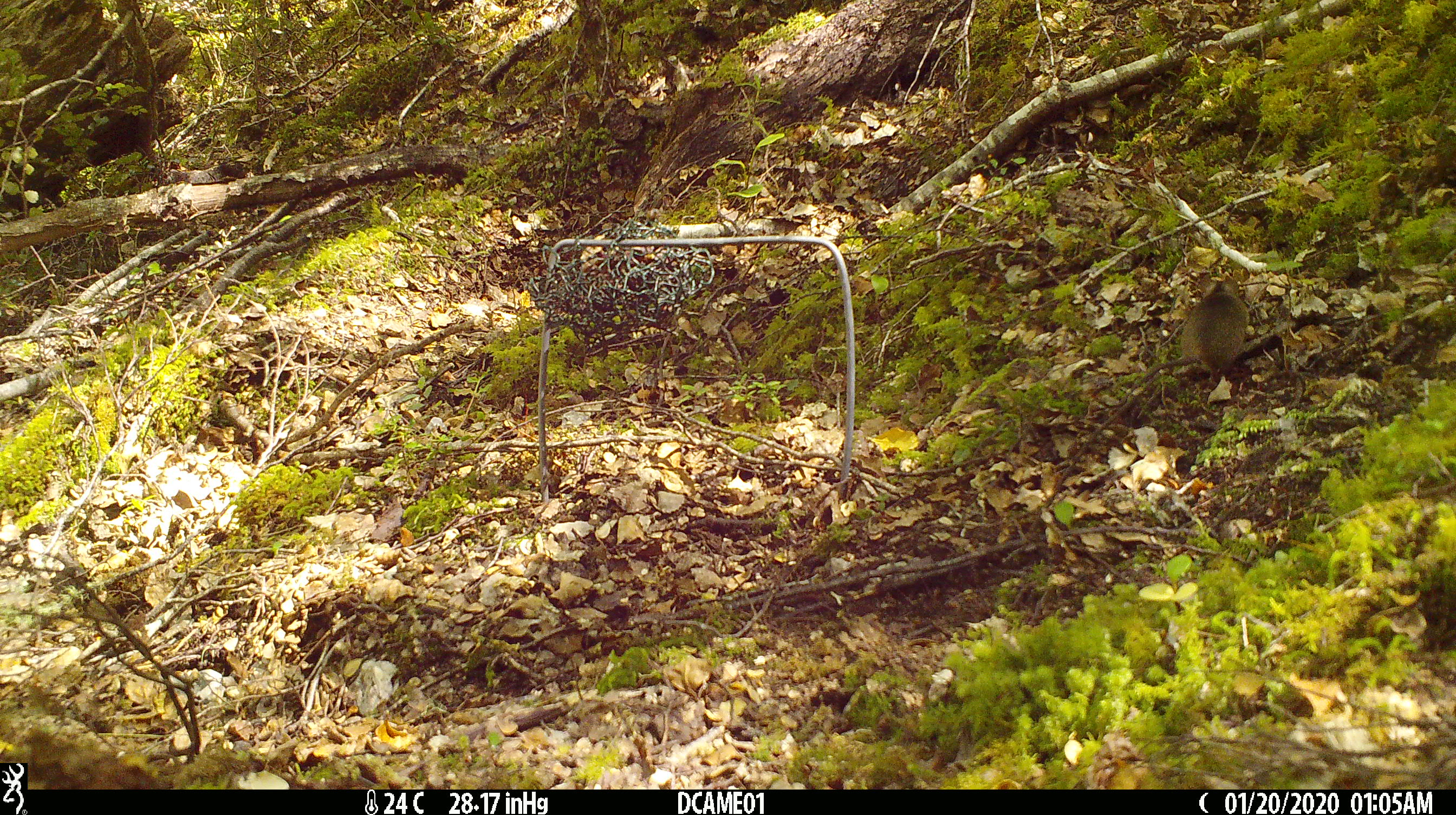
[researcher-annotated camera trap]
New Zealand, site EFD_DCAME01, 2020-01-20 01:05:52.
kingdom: Animalia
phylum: Chordata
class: Mammalia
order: Rodentia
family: Muridae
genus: Mus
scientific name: Mus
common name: mouse